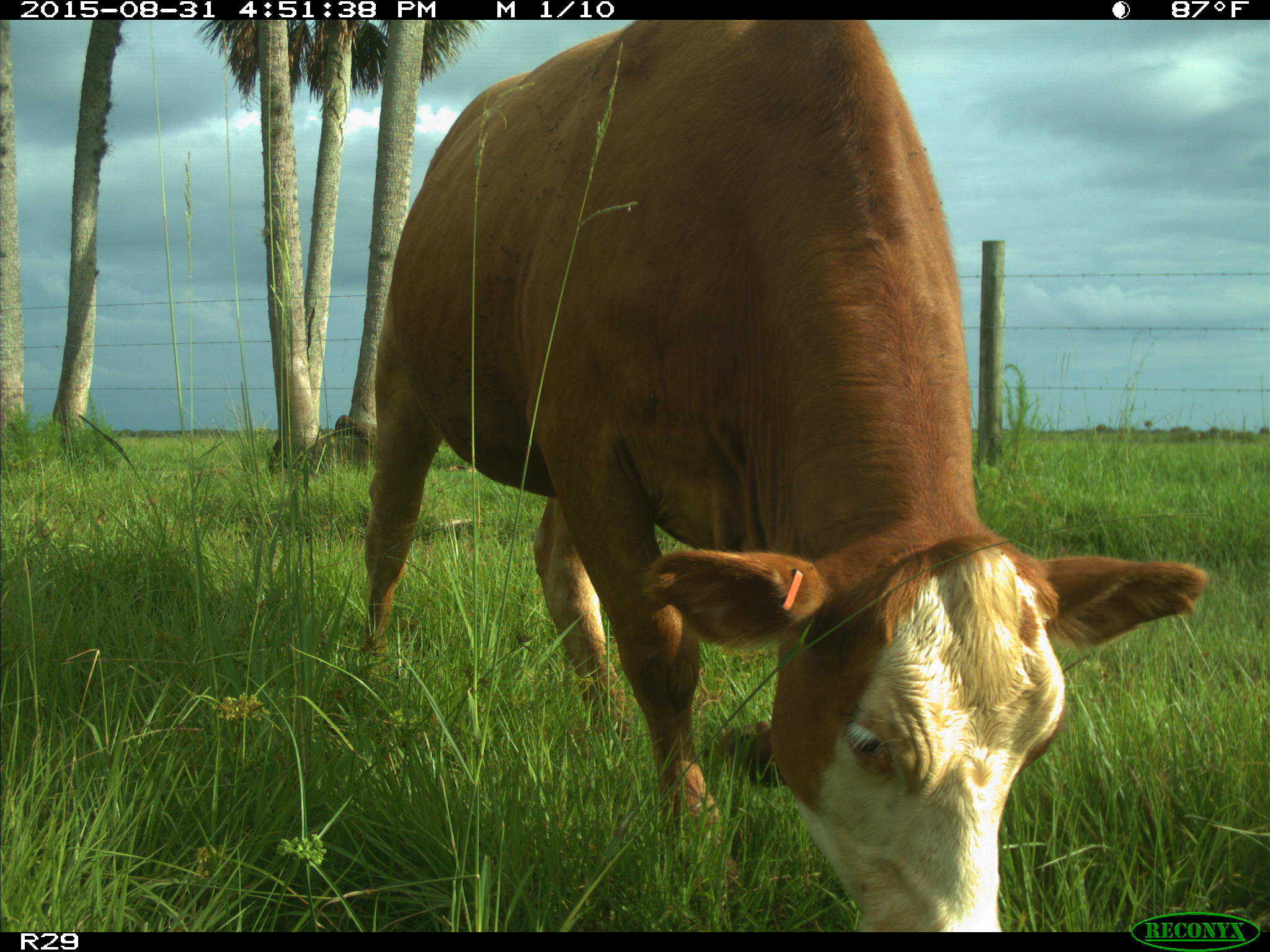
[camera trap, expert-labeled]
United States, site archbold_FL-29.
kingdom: Animalia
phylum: Chordata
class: Mammalia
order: Artiodactyla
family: Bovidae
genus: Bos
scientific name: Bos taurus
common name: domestic cow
Bos taurus (domestic cow).